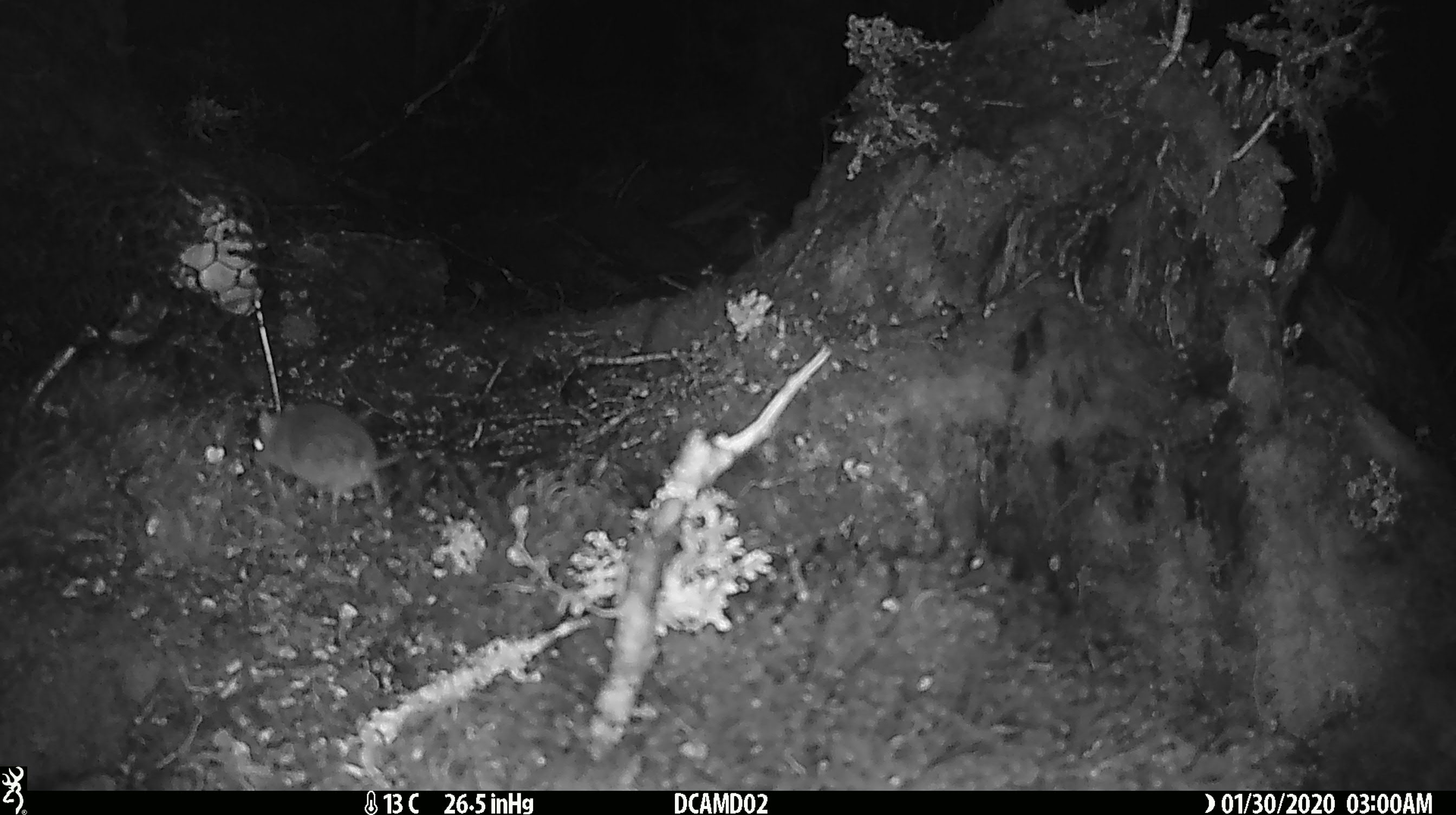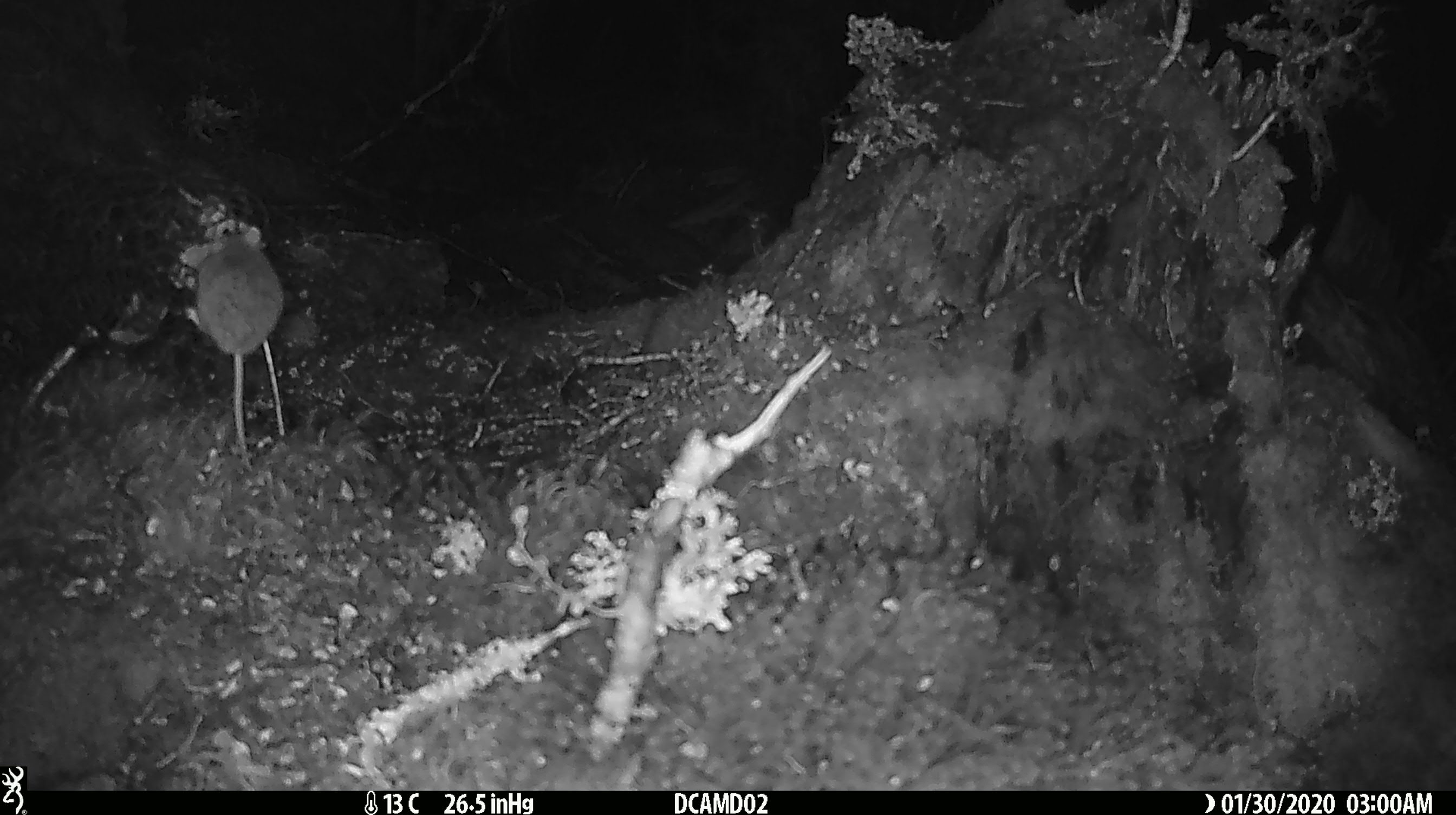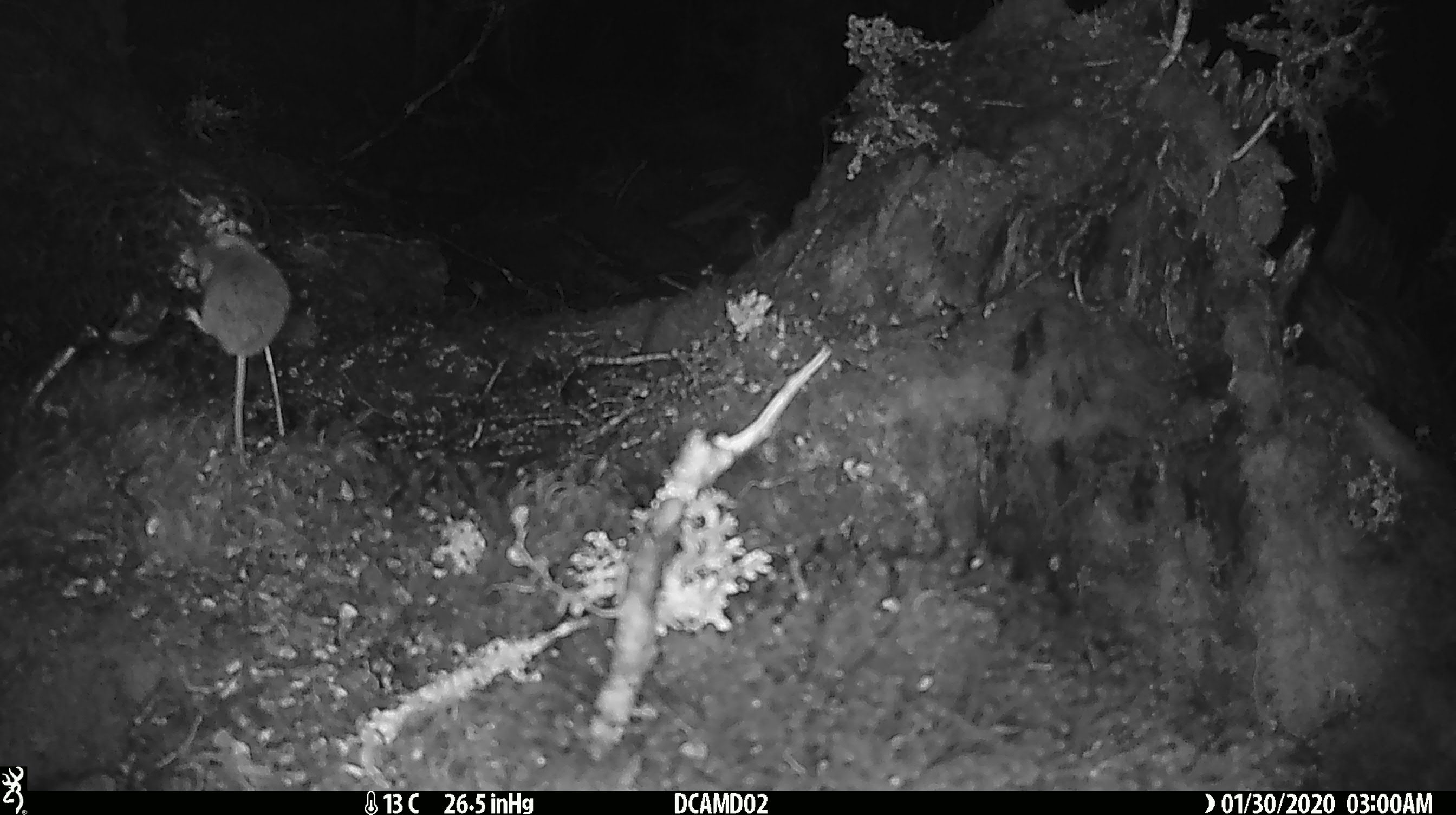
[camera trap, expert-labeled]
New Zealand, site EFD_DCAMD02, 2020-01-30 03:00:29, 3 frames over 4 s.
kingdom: Animalia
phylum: Chordata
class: Mammalia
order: Rodentia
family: Muridae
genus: Mus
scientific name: Mus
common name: mouse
Mouse (Mus).